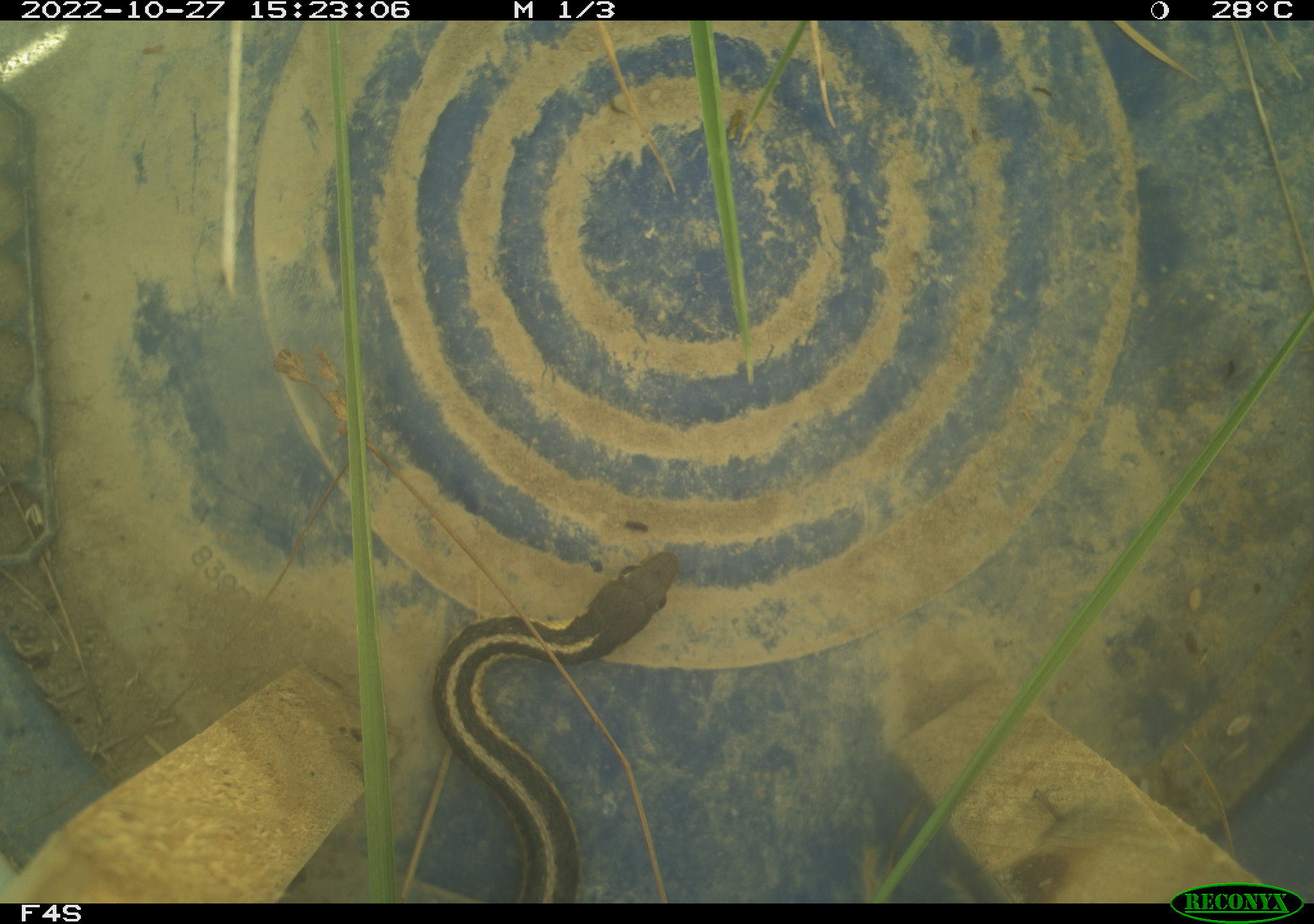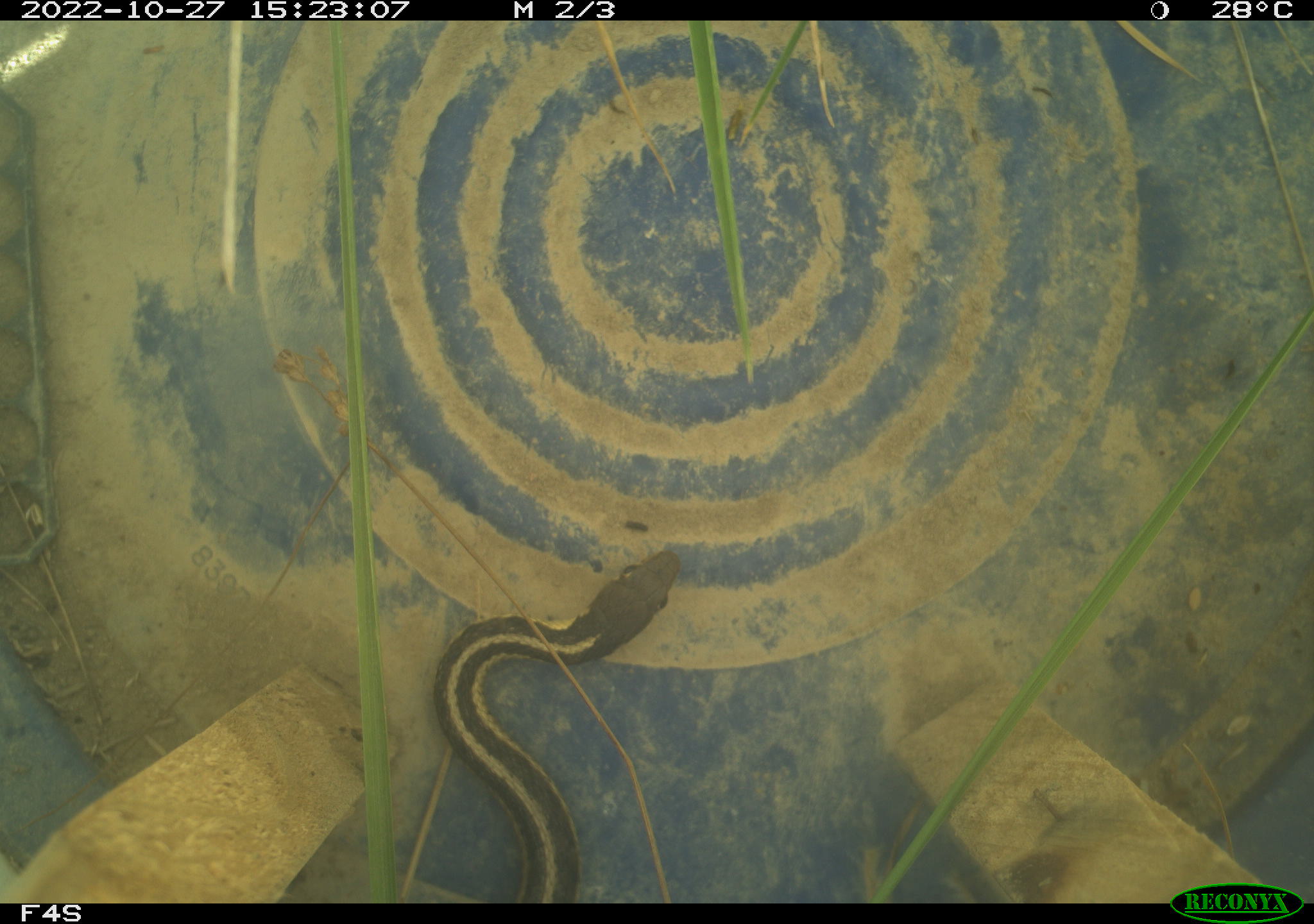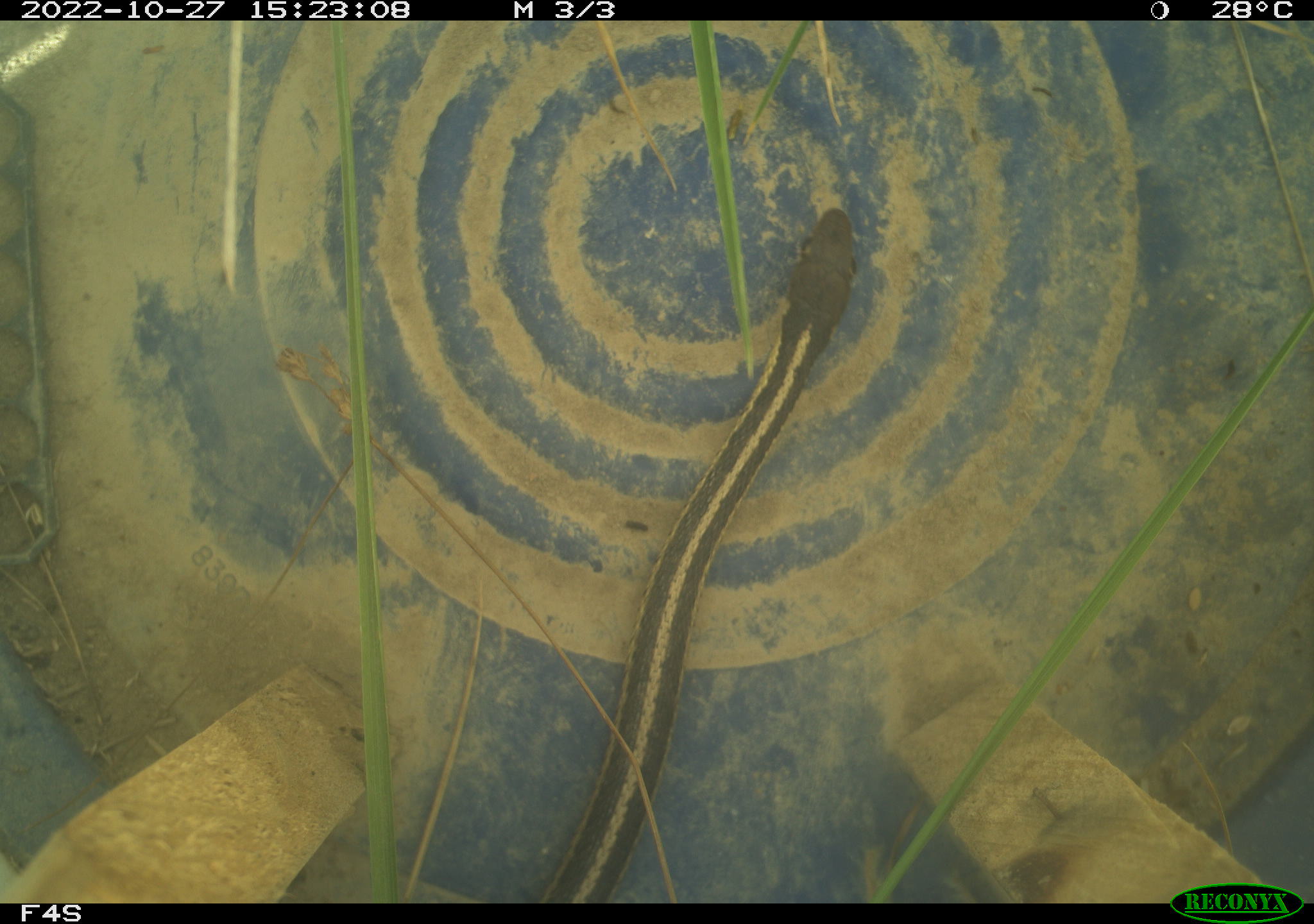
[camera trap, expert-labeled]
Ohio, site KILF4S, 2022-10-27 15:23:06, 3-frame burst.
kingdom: Animalia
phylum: Chordata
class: Reptilia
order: Squamata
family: Colubridae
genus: Thamnophis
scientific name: Thamnophis sirtalis sirtalis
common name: eastern gartersnake